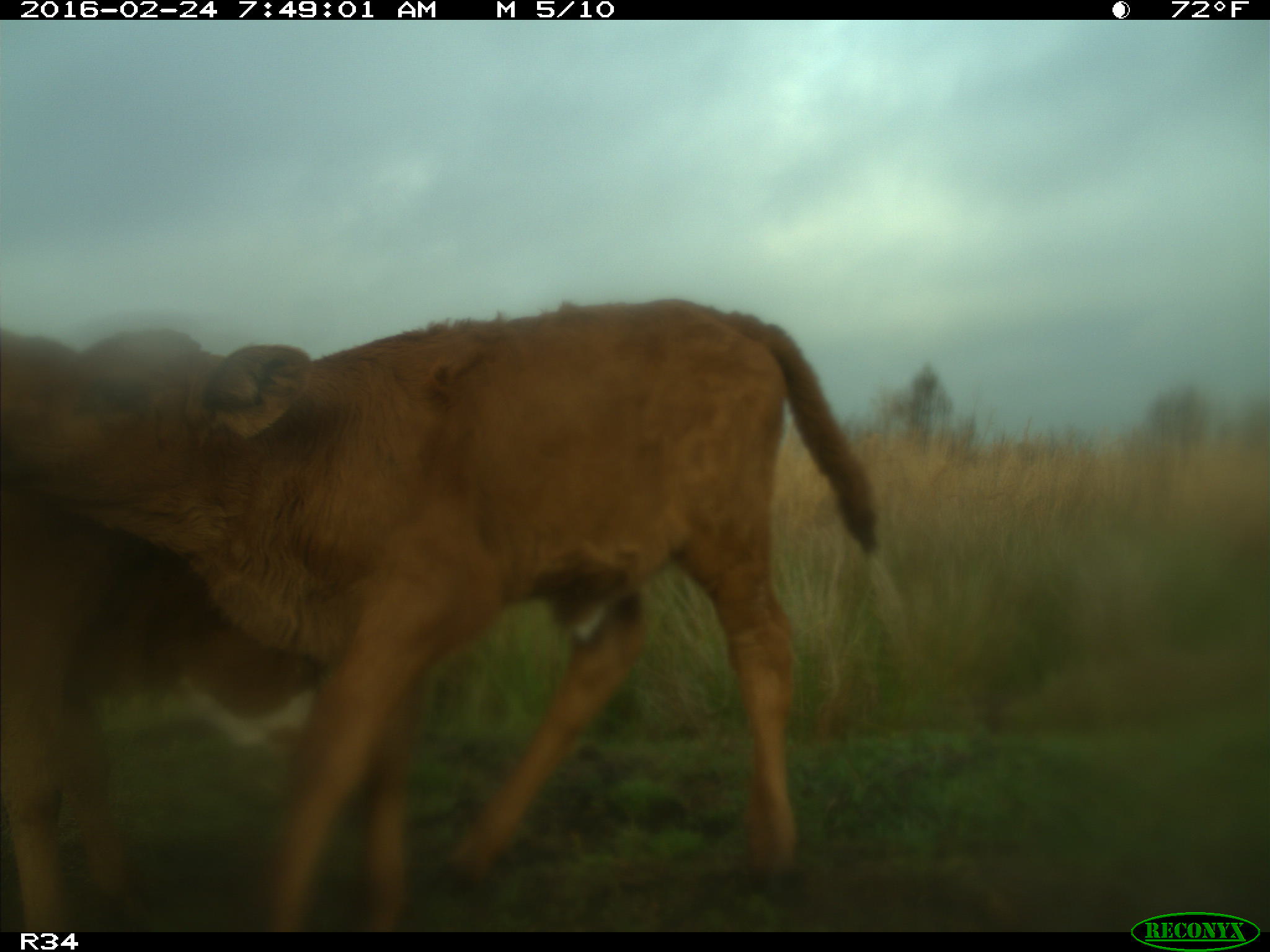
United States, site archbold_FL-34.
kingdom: Animalia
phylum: Chordata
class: Mammalia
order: Artiodactyla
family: Bovidae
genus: Bos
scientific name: Bos taurus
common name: domestic cow